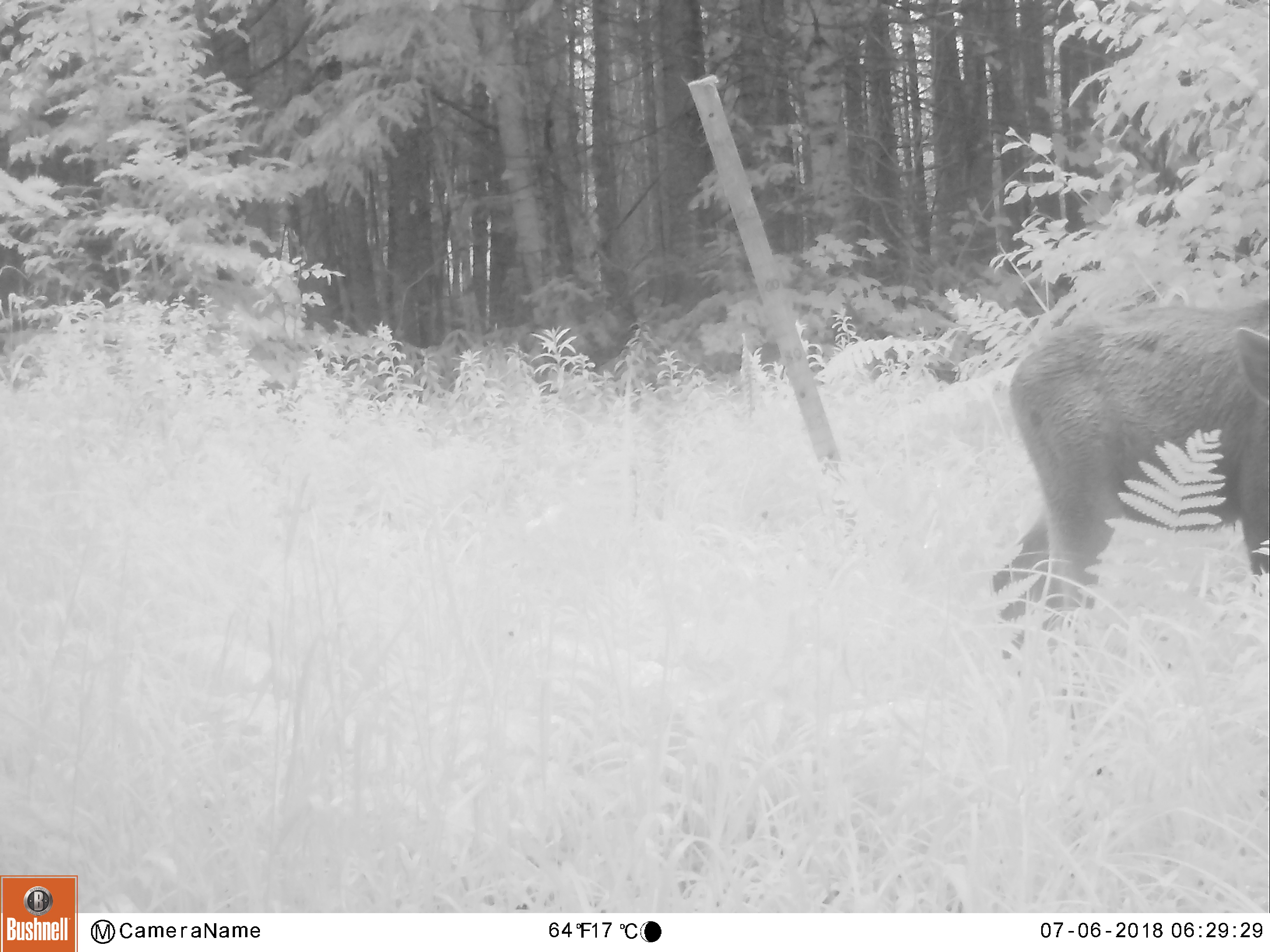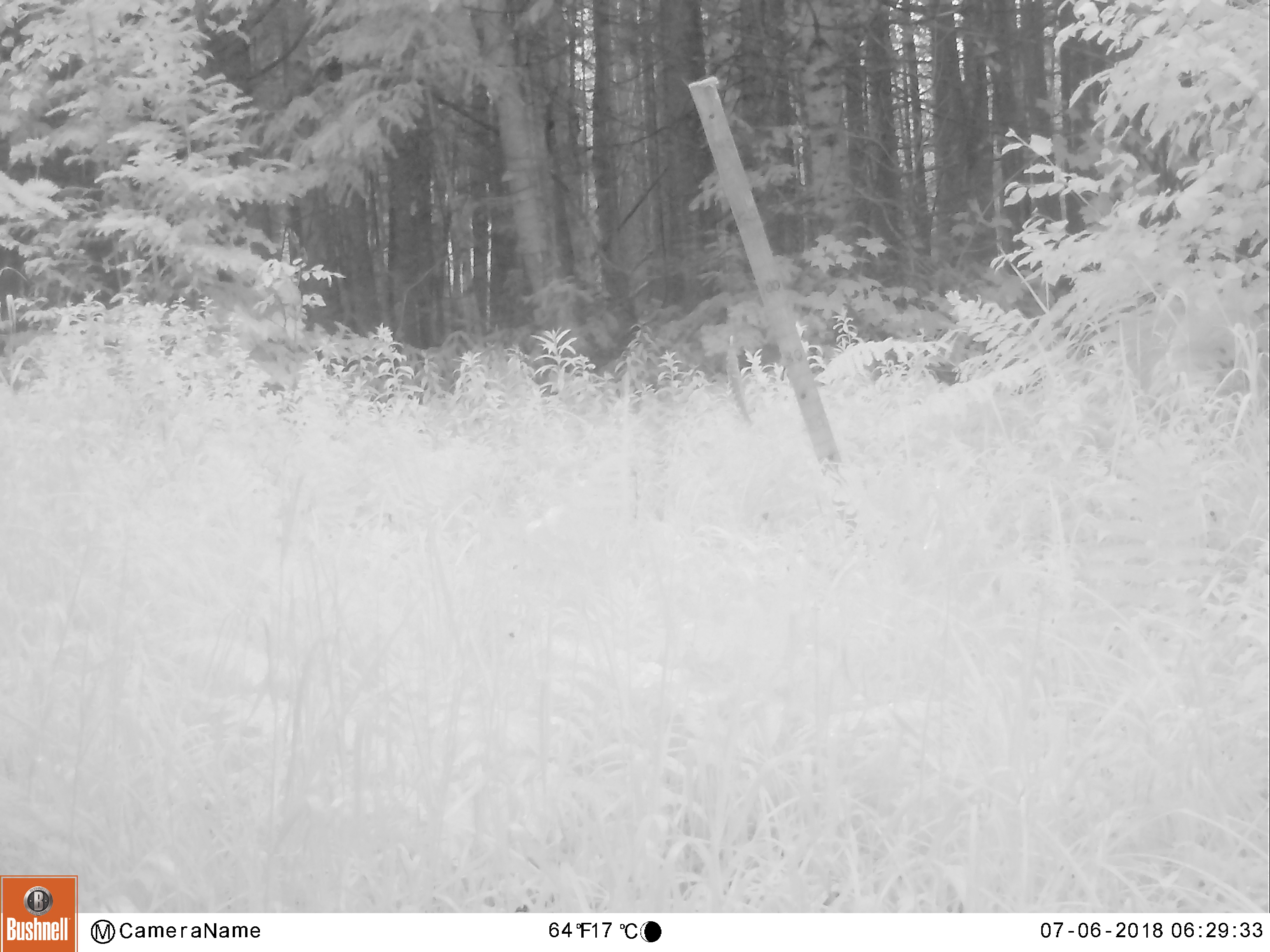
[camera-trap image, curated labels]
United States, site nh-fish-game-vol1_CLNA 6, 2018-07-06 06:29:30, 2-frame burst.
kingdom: Animalia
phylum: Chordata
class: Mammalia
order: Artiodactyla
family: Cervidae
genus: Alces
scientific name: Alces alces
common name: moose